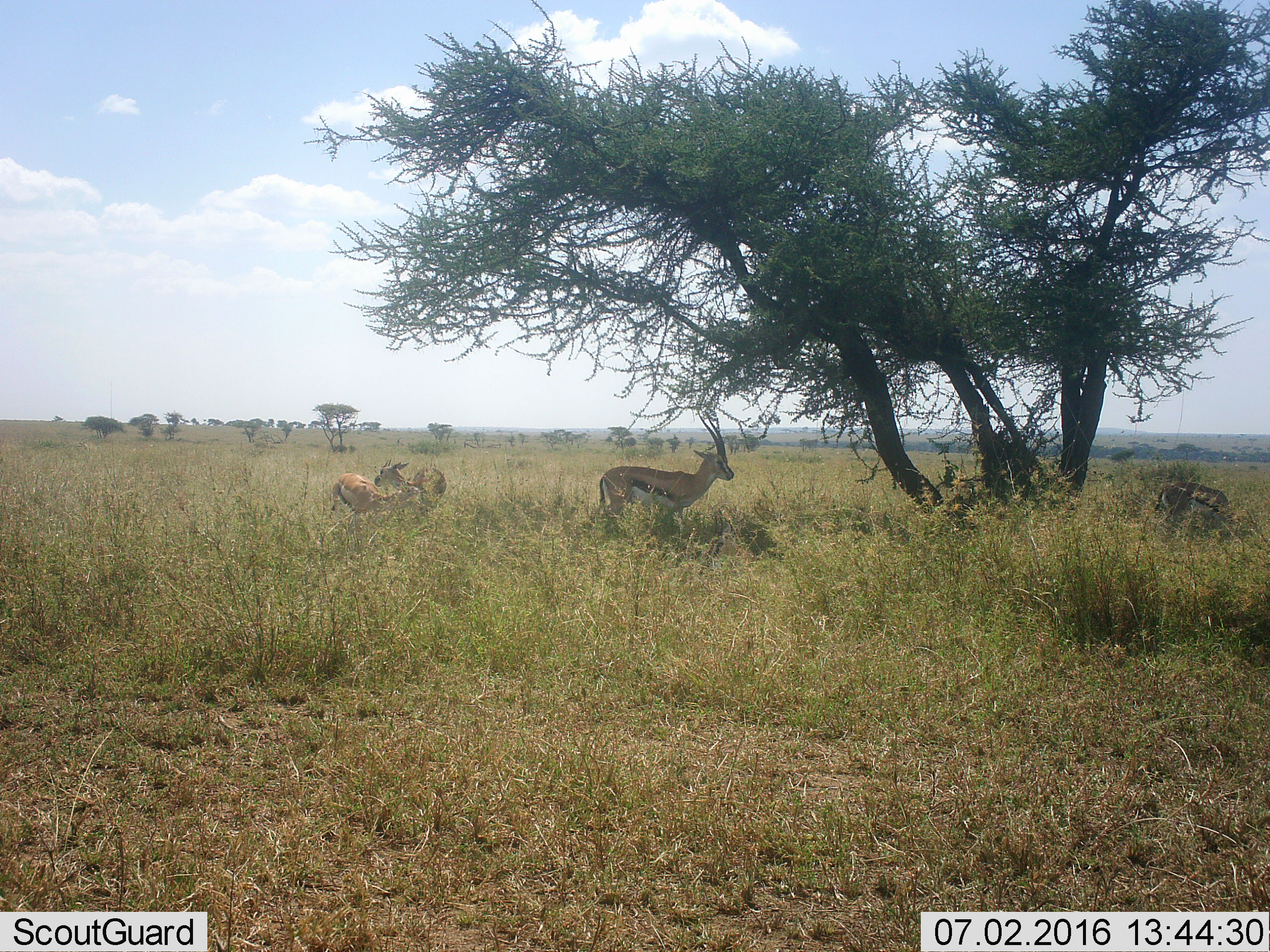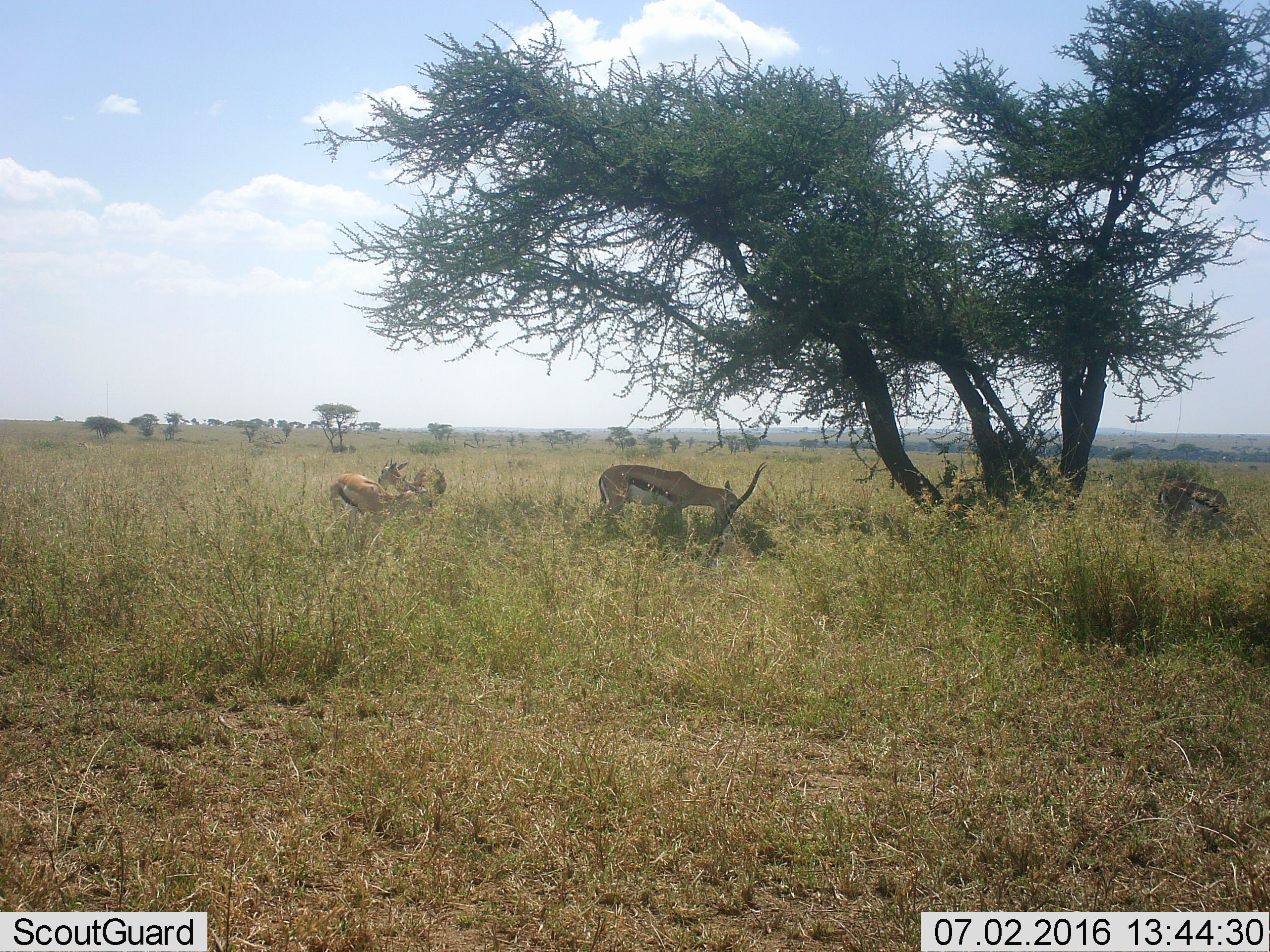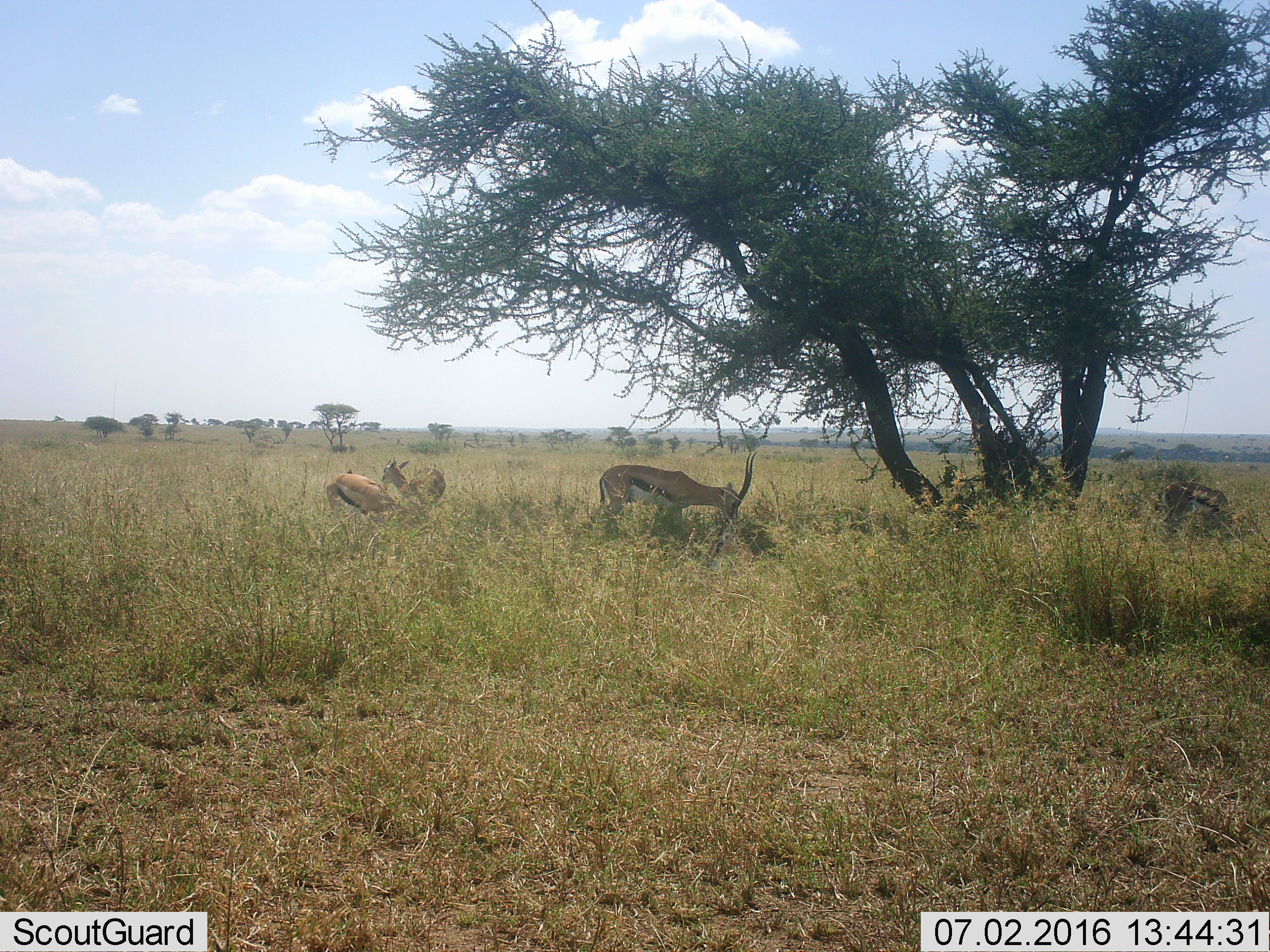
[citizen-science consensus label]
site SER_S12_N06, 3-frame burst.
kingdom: Animalia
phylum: Chordata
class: Mammalia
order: Artiodactyla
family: Bovidae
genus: Eudorcas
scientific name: Eudorcas thomsonii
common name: thomson's gazelle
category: gazellethomsons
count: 4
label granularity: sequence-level